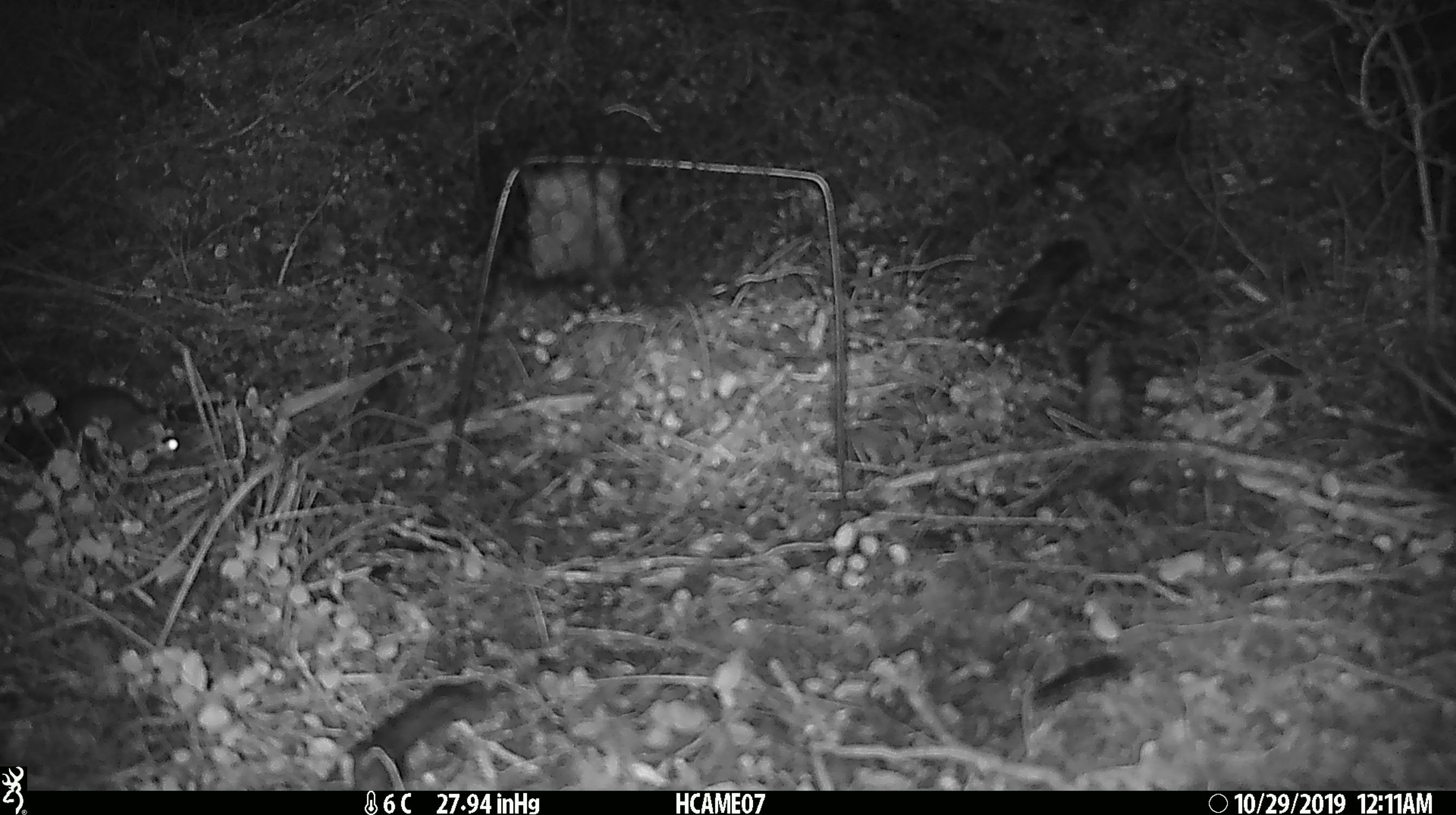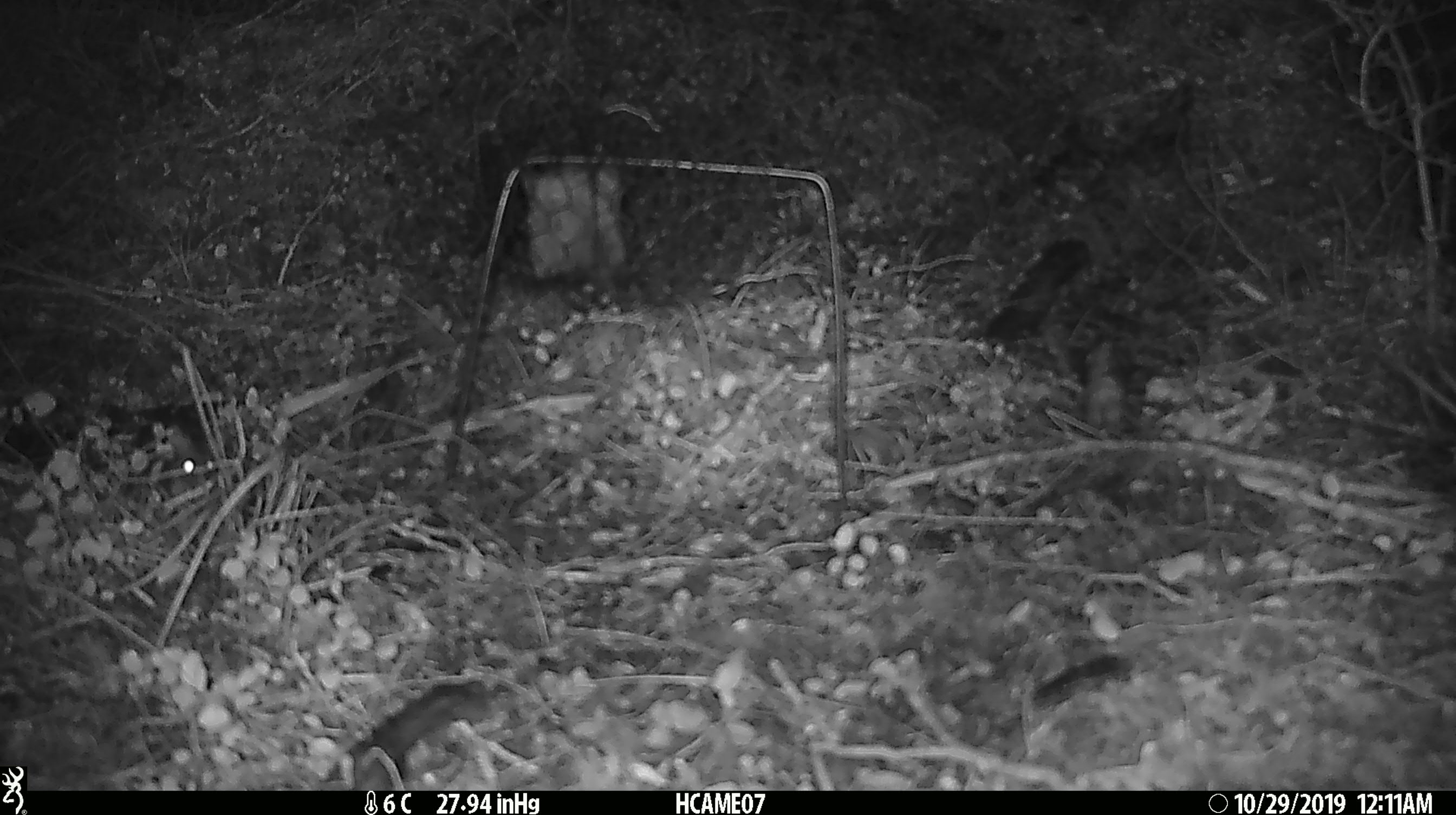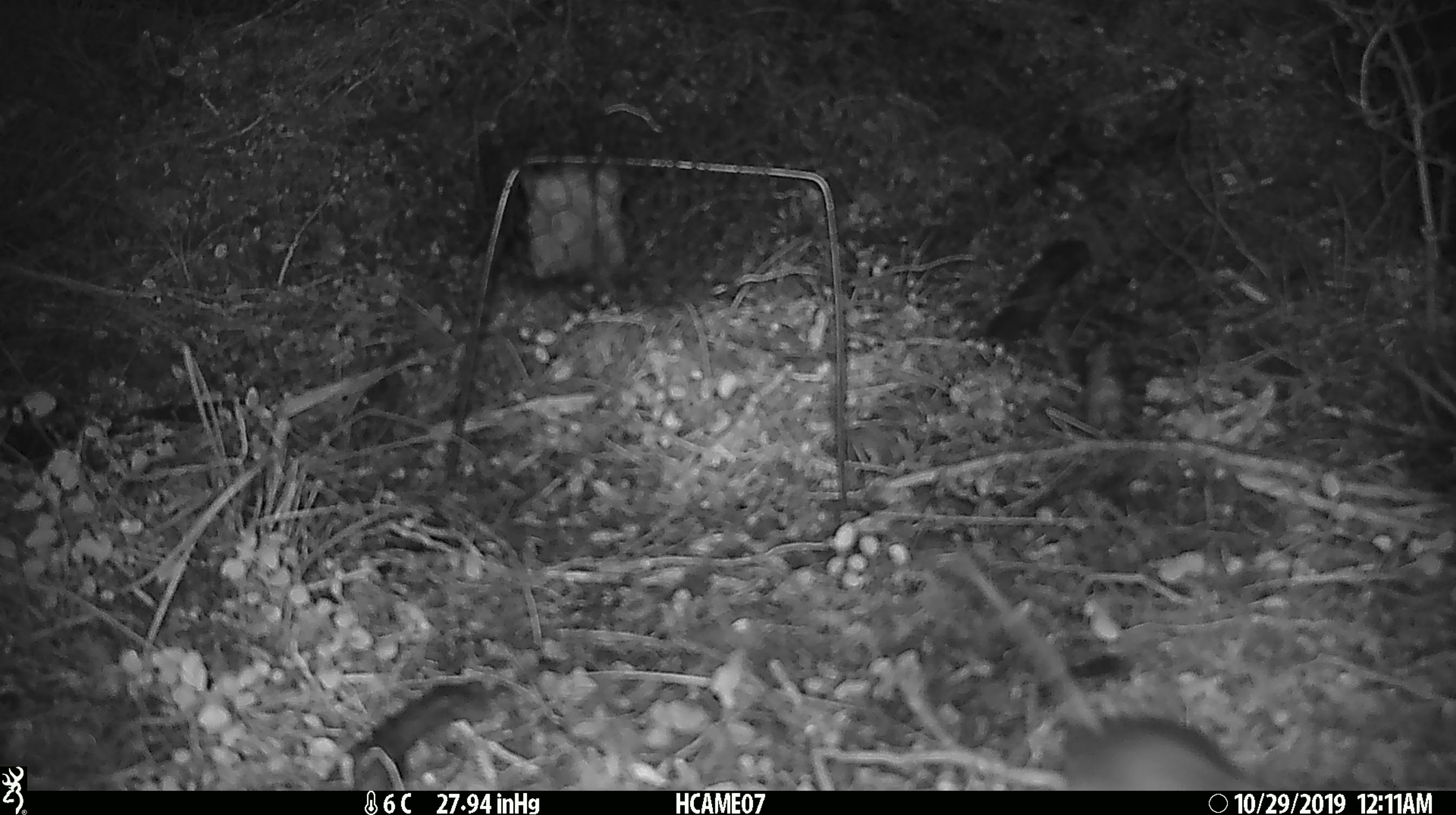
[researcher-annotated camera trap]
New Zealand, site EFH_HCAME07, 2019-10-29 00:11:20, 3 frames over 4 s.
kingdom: Animalia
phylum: Chordata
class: Mammalia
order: Rodentia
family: Muridae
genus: Mus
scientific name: Mus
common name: mouse